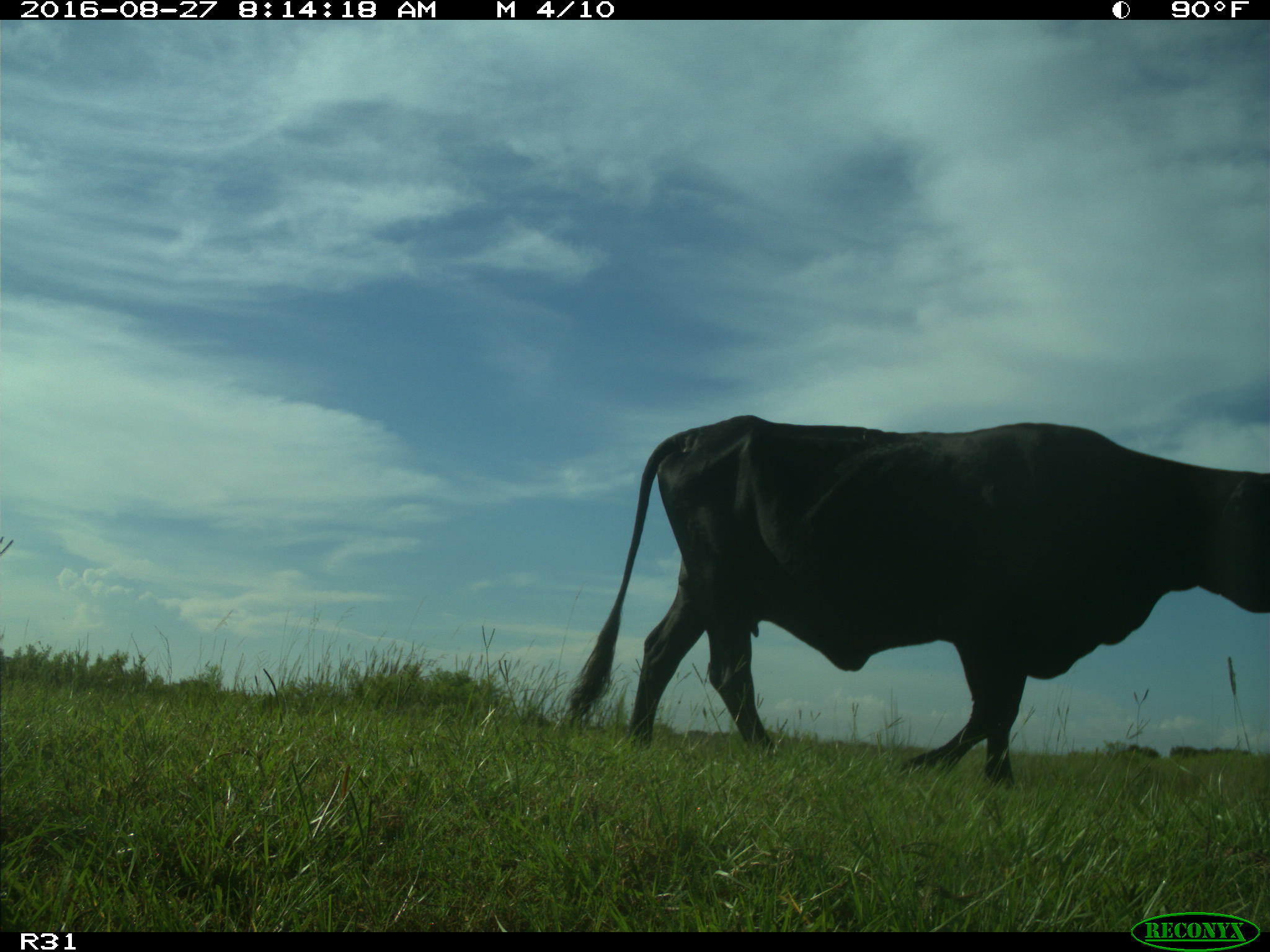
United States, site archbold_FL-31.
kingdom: Animalia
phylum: Chordata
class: Mammalia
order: Artiodactyla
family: Bovidae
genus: Bos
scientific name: Bos taurus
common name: domestic cow